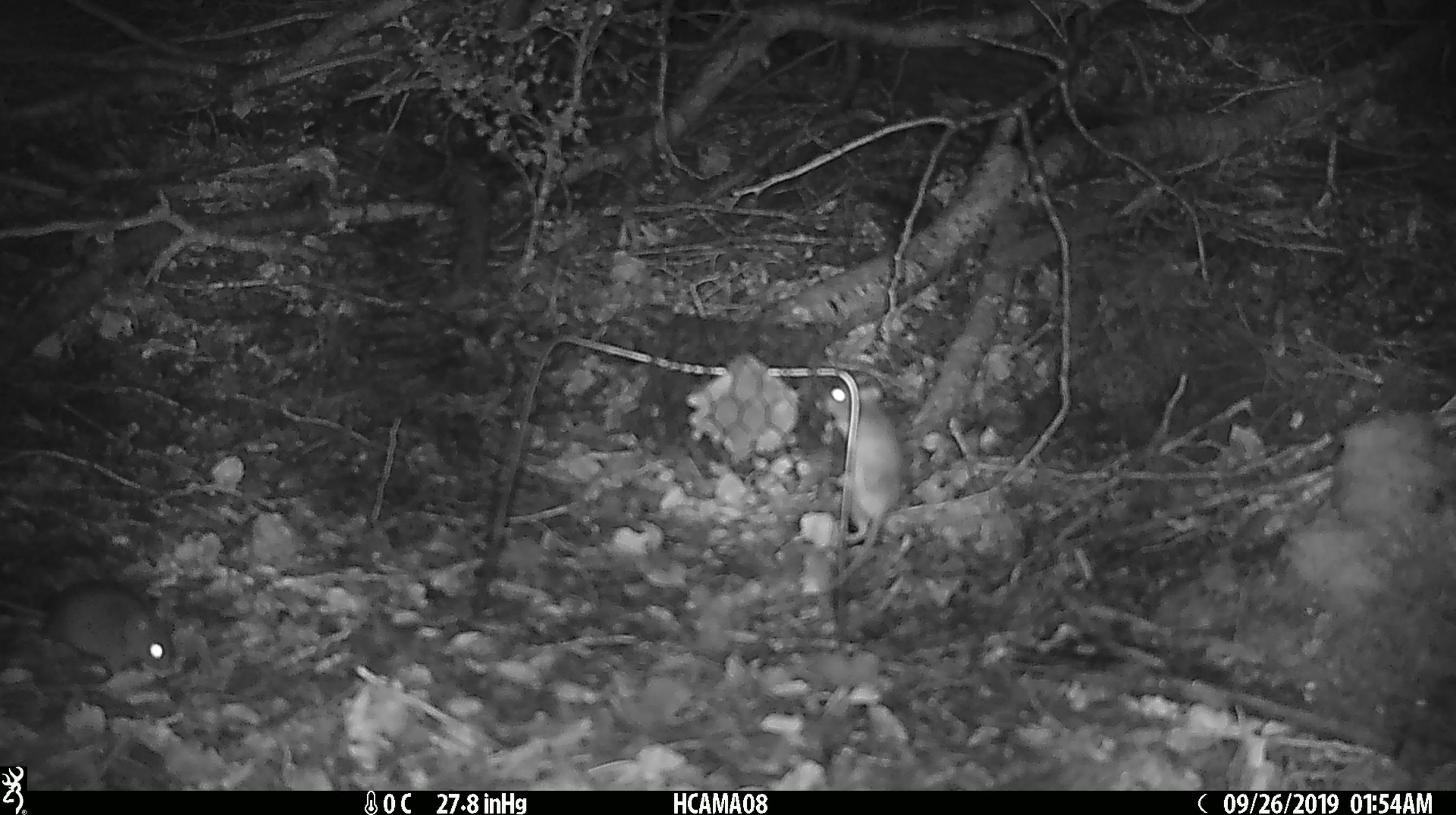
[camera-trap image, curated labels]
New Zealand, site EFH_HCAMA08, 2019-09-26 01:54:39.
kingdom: Animalia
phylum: Chordata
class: Mammalia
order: Rodentia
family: Muridae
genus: Mus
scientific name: Mus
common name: mouse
Mouse (Mus).